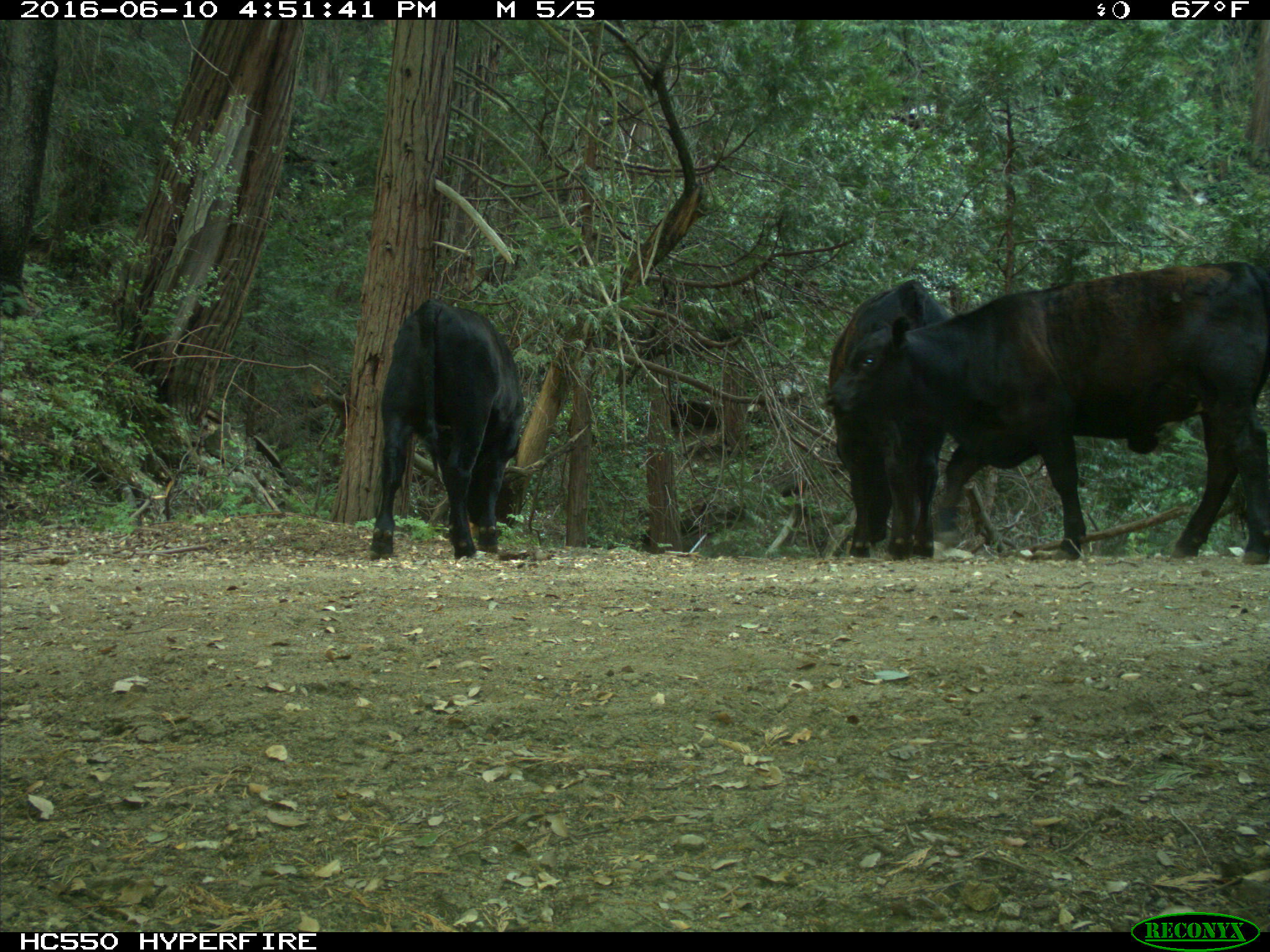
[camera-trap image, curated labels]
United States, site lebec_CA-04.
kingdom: Animalia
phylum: Chordata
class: Mammalia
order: Artiodactyla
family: Bovidae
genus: Bos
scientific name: Bos taurus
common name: domestic cow